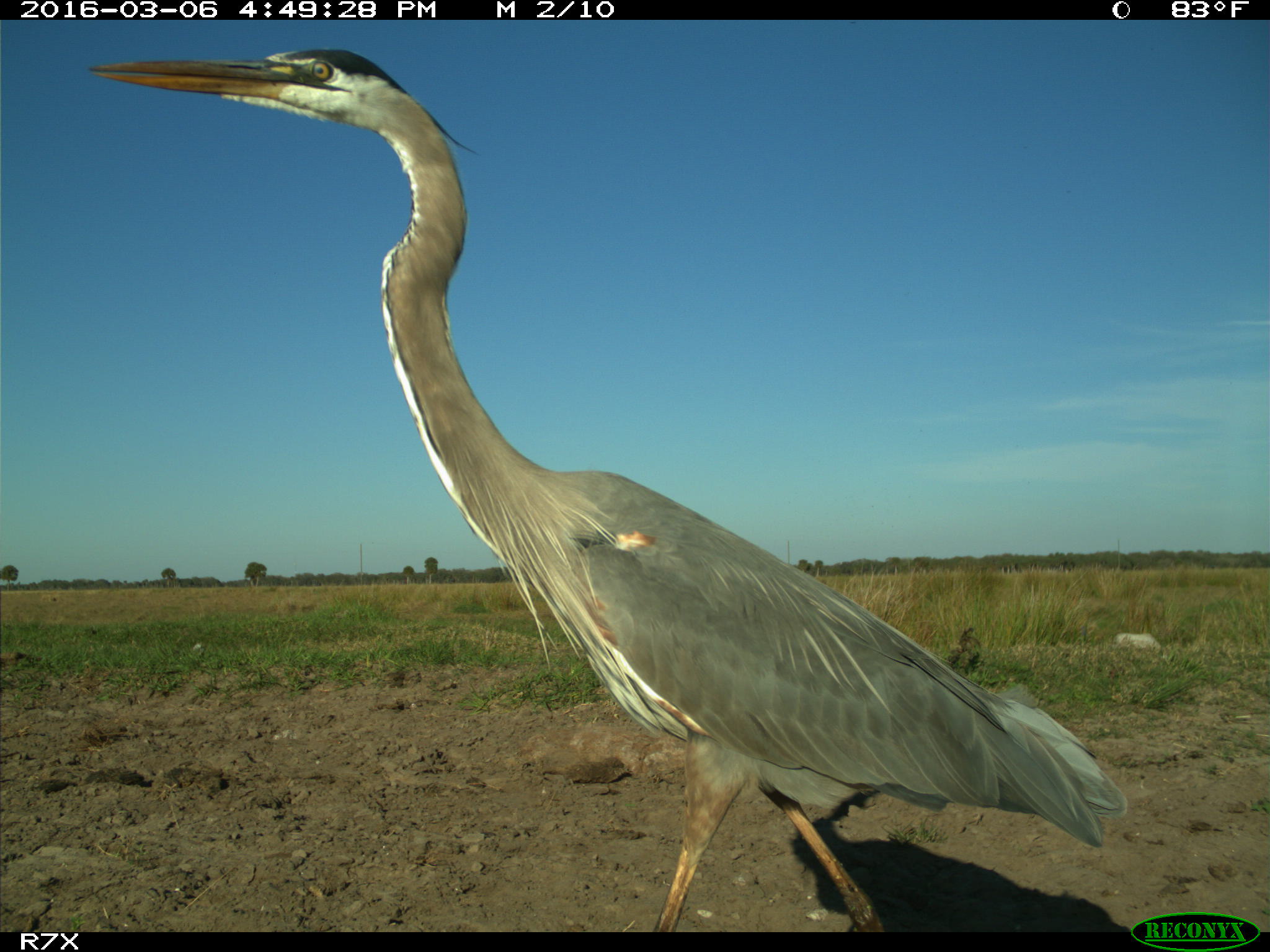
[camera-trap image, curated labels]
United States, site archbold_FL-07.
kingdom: Animalia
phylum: Chordata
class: Aves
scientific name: Aves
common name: birds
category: unidentified bird